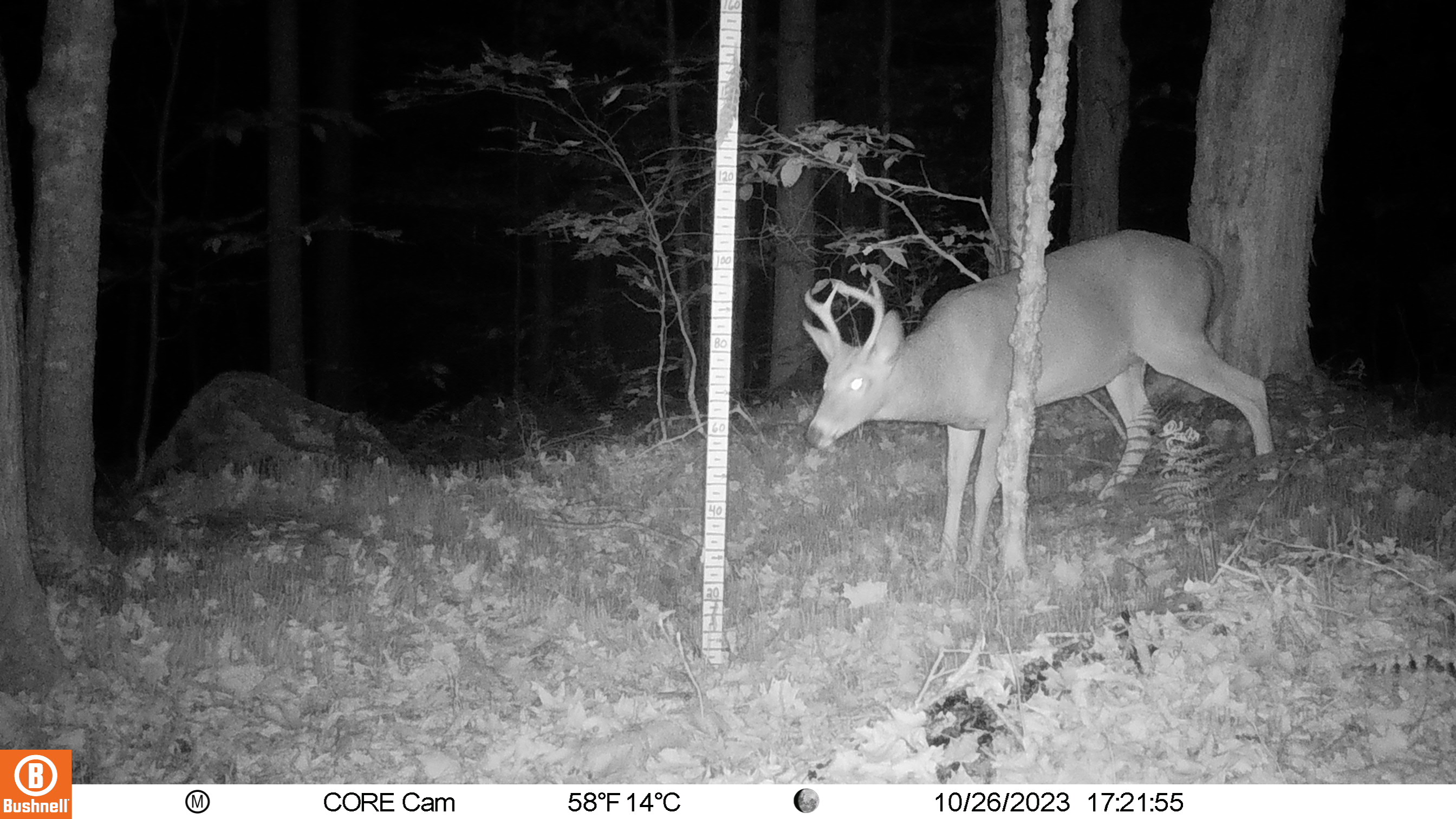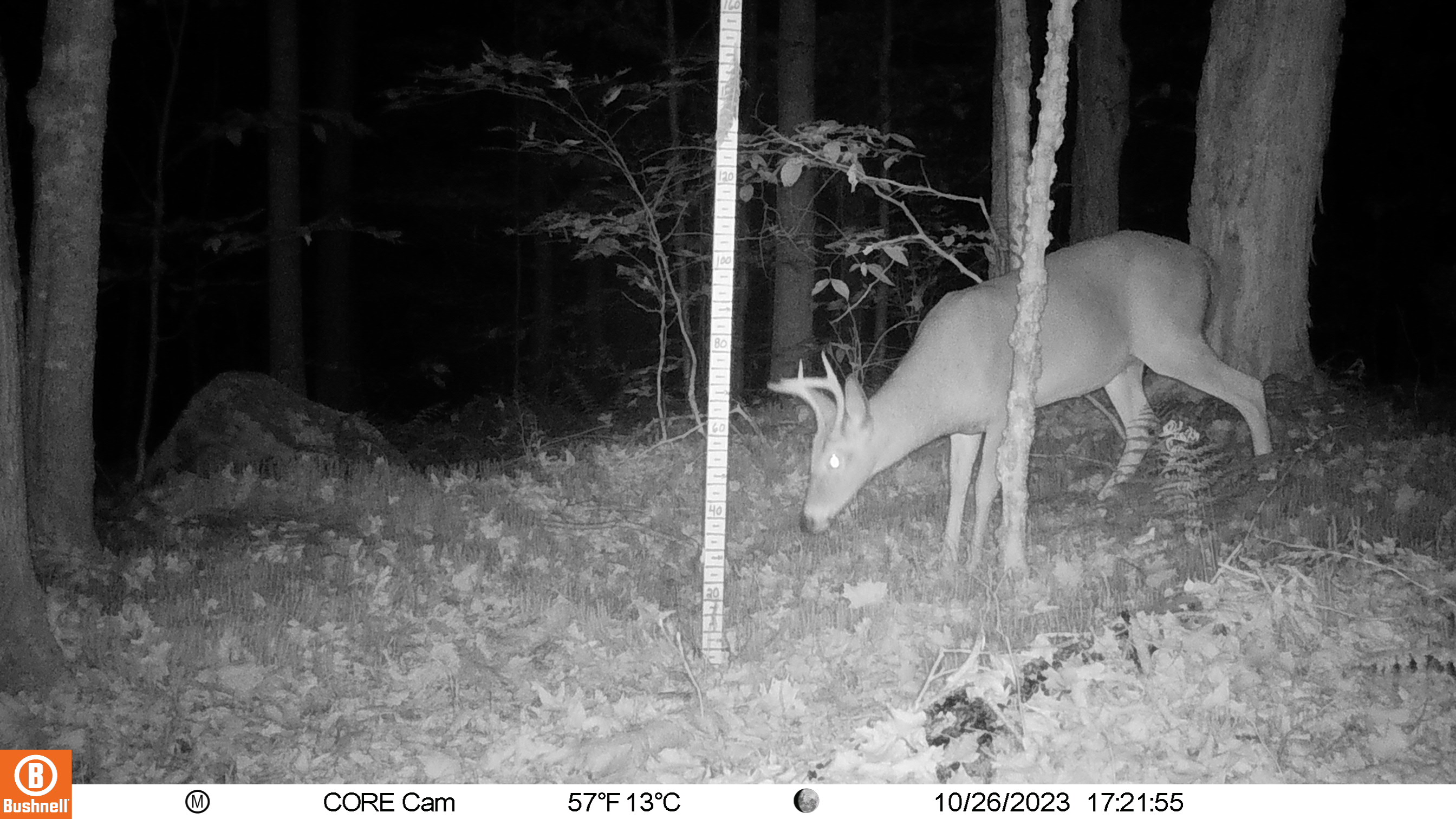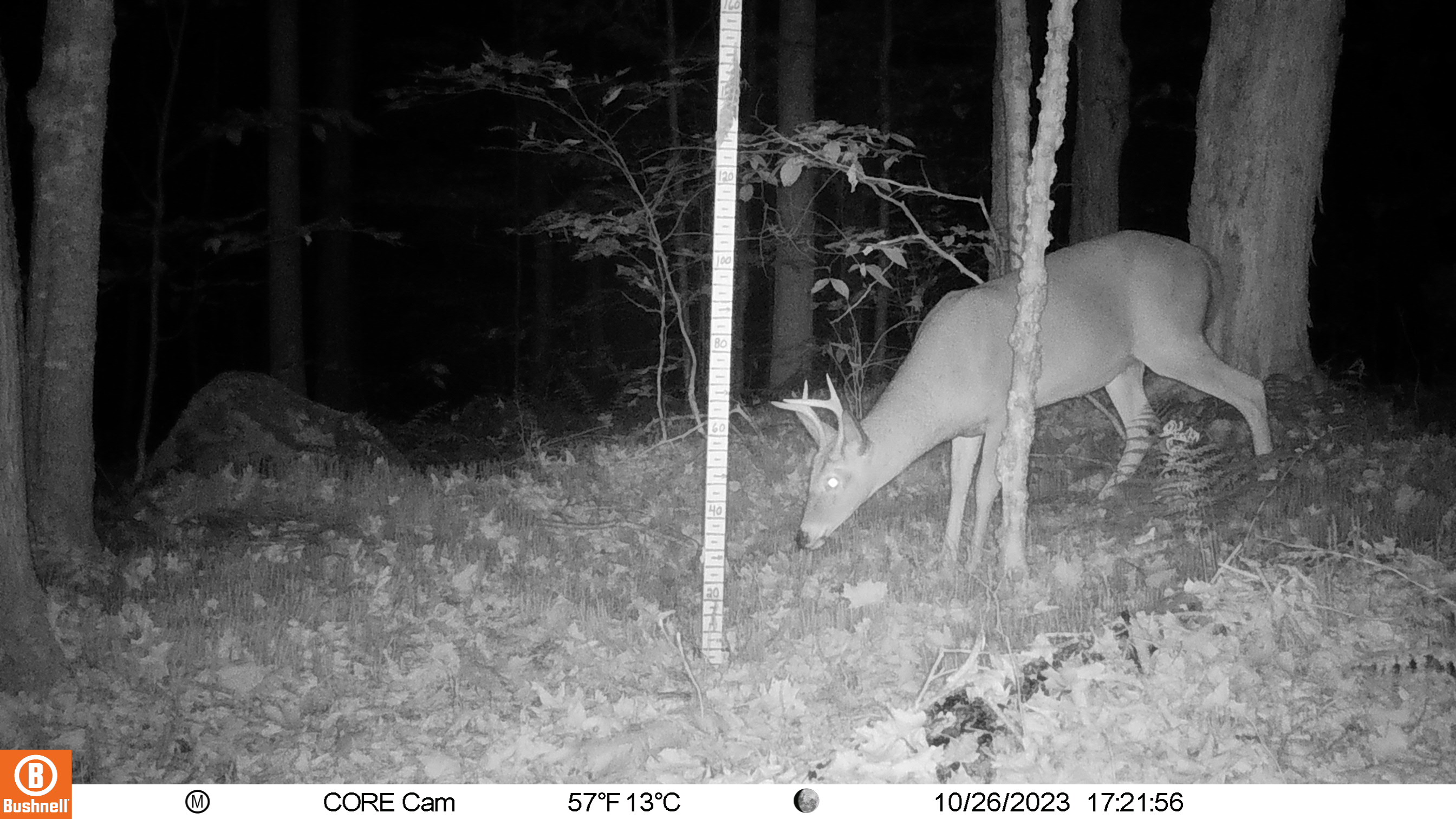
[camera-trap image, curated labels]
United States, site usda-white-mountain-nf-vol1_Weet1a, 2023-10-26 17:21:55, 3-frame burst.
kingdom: Animalia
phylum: Chordata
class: Mammalia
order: Artiodactyla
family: Cervidae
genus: Odocoileus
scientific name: Odocoileus virginianus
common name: white-tailed deer